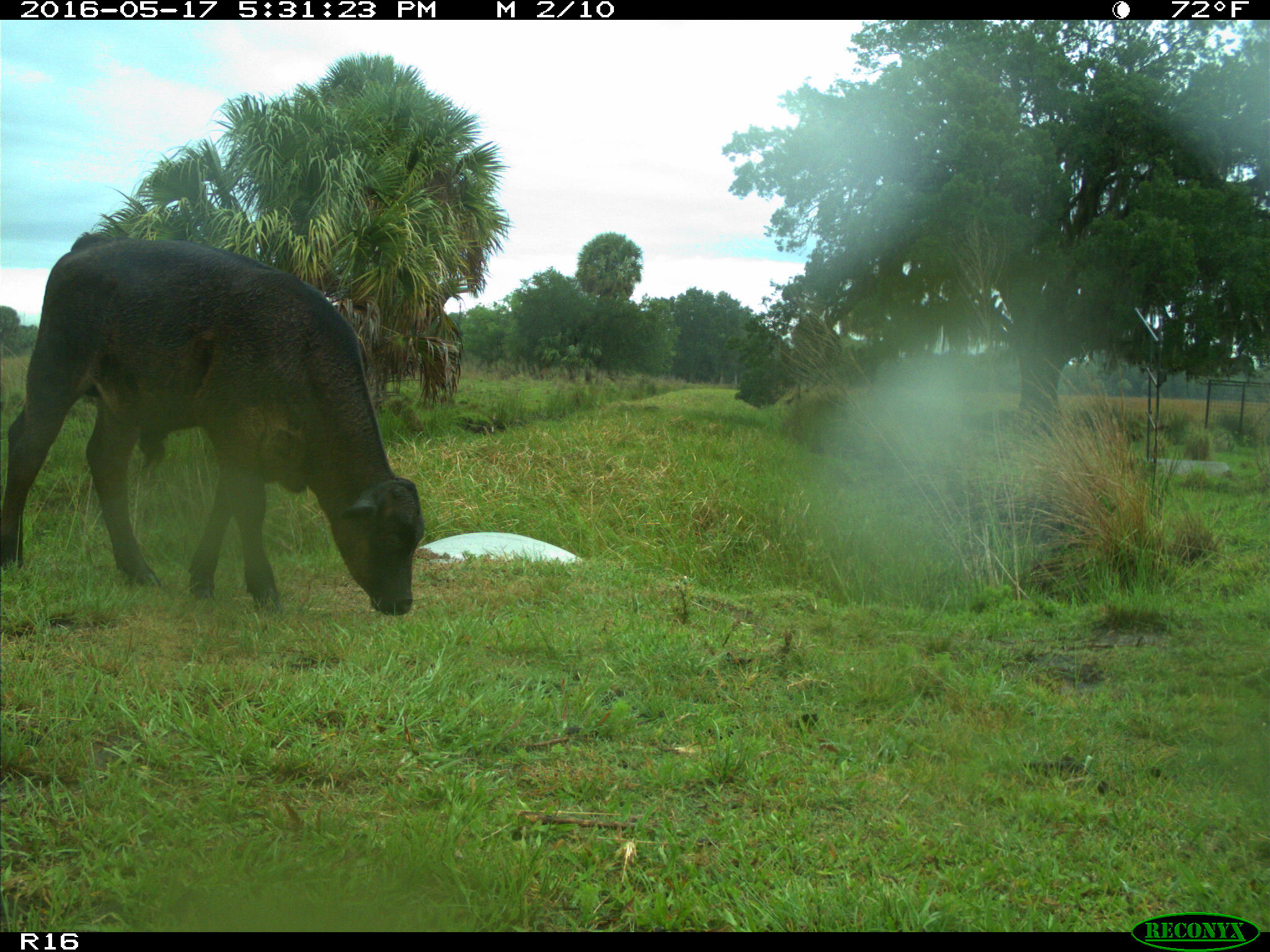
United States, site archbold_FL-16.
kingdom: Animalia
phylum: Chordata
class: Mammalia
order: Artiodactyla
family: Bovidae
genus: Bos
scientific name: Bos taurus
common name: domestic cow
Bos taurus (domestic cow).